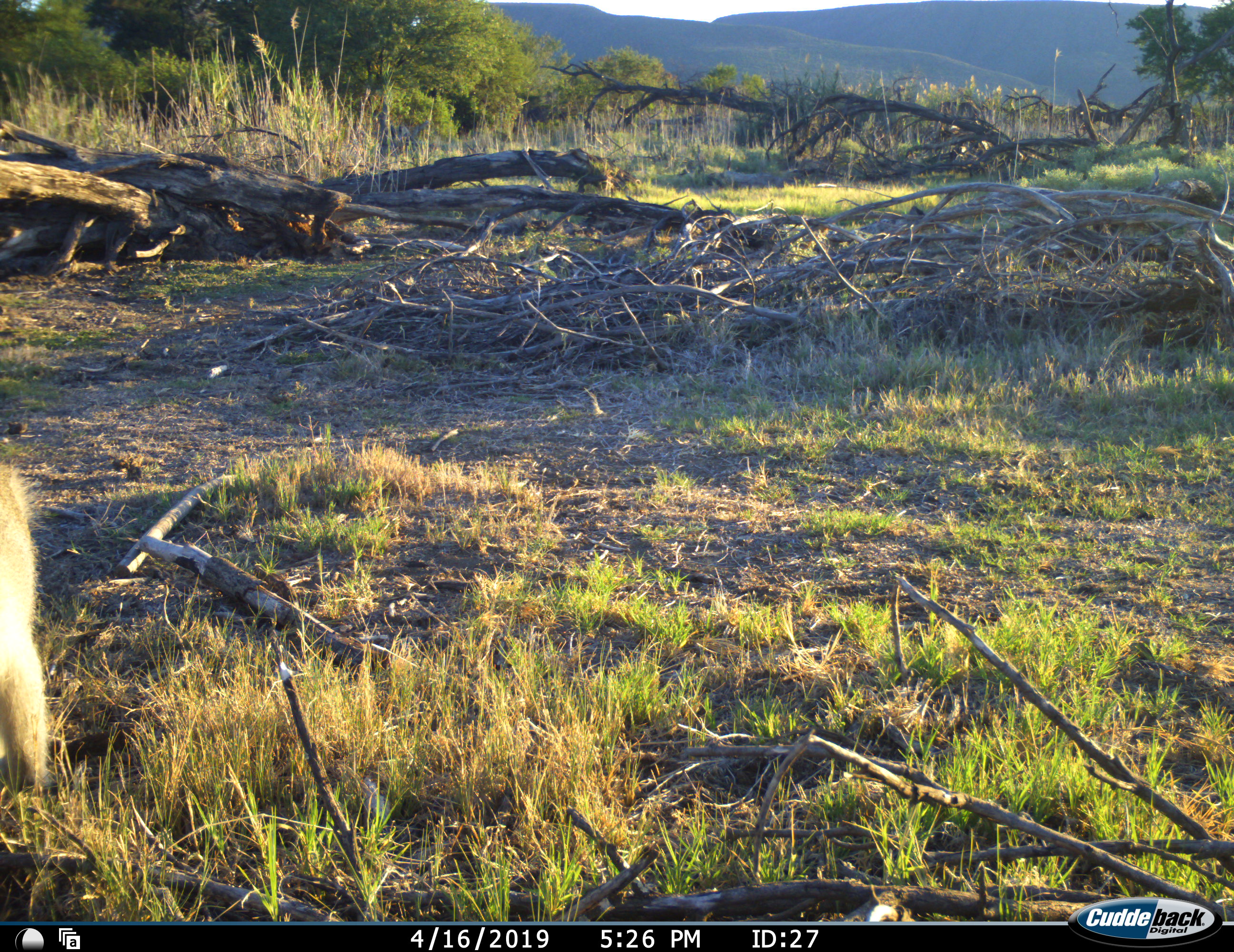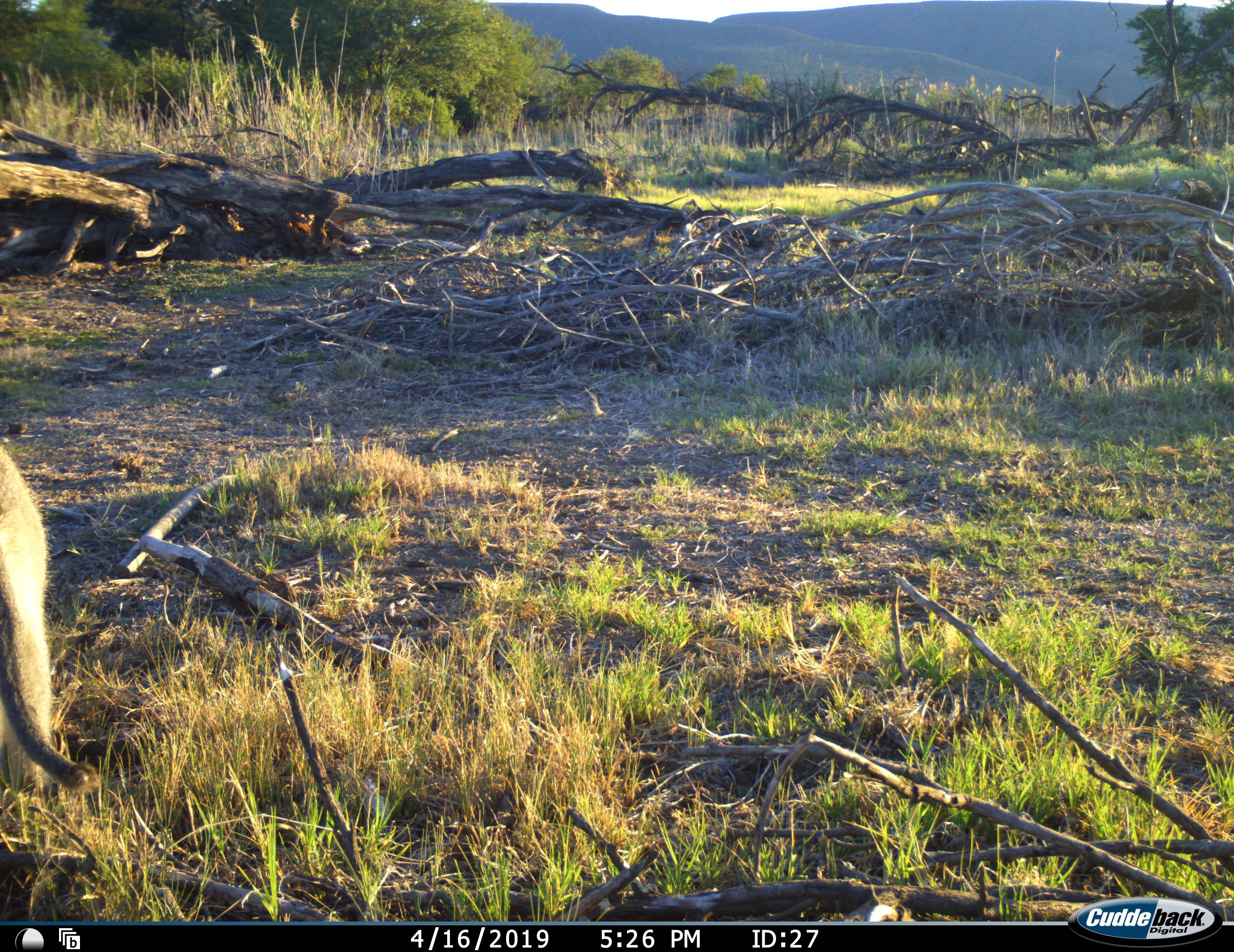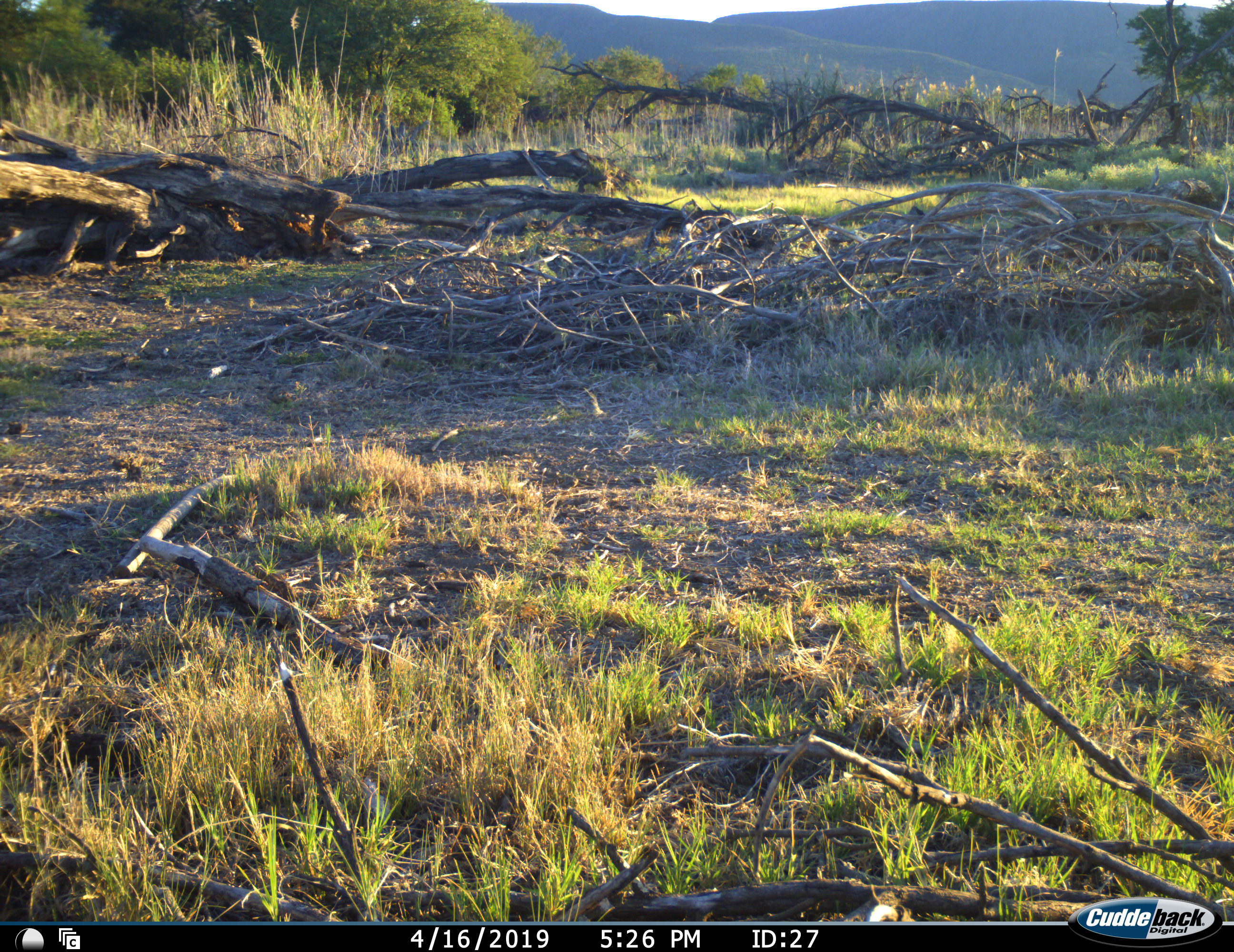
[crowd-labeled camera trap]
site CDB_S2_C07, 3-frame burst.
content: unidentified animal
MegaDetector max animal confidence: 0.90